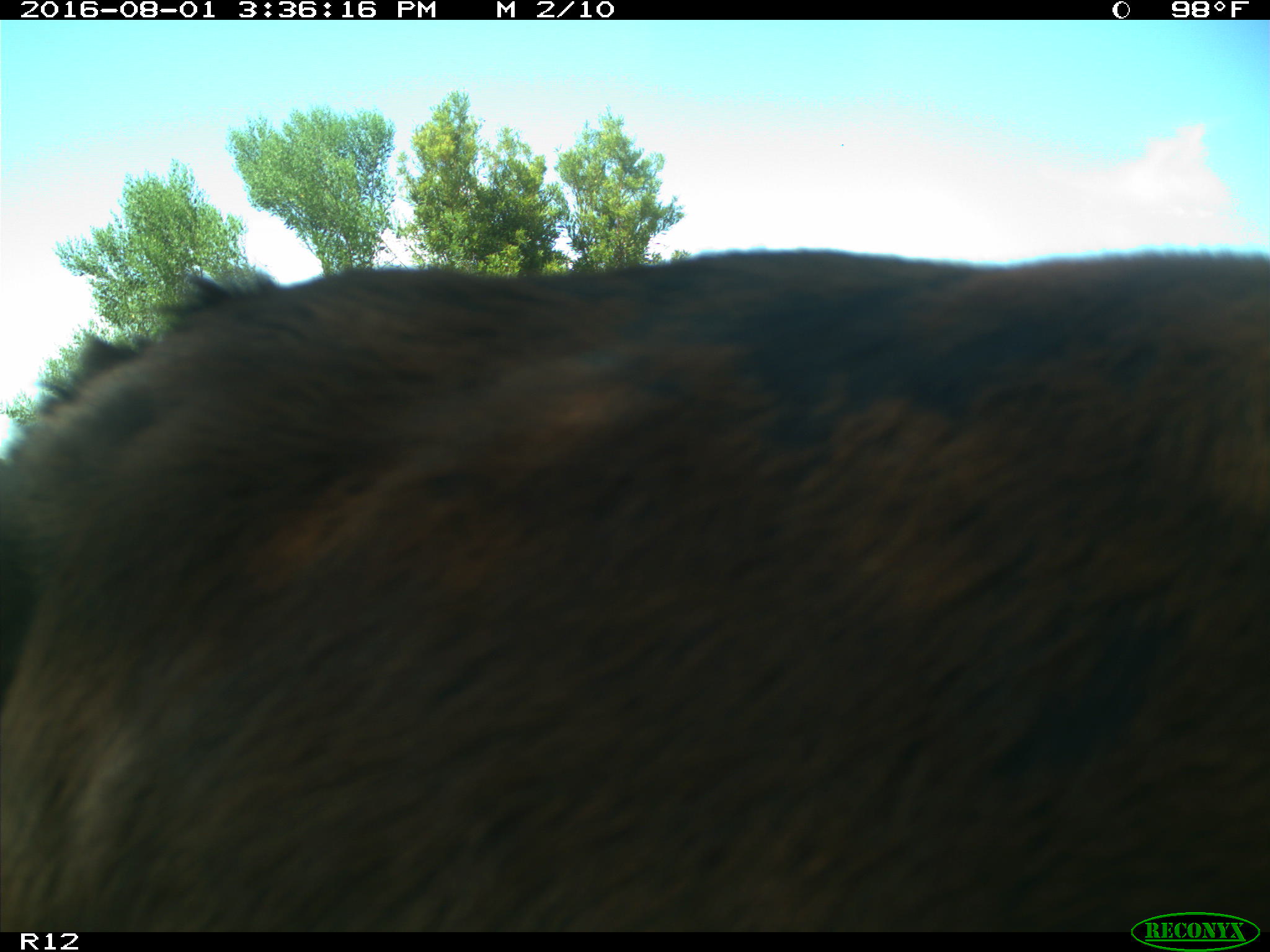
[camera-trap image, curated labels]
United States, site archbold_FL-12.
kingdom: Animalia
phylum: Chordata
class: Mammalia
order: Artiodactyla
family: Bovidae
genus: Bos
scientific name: Bos taurus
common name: domestic cow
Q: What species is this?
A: Bos taurus (domestic cow).